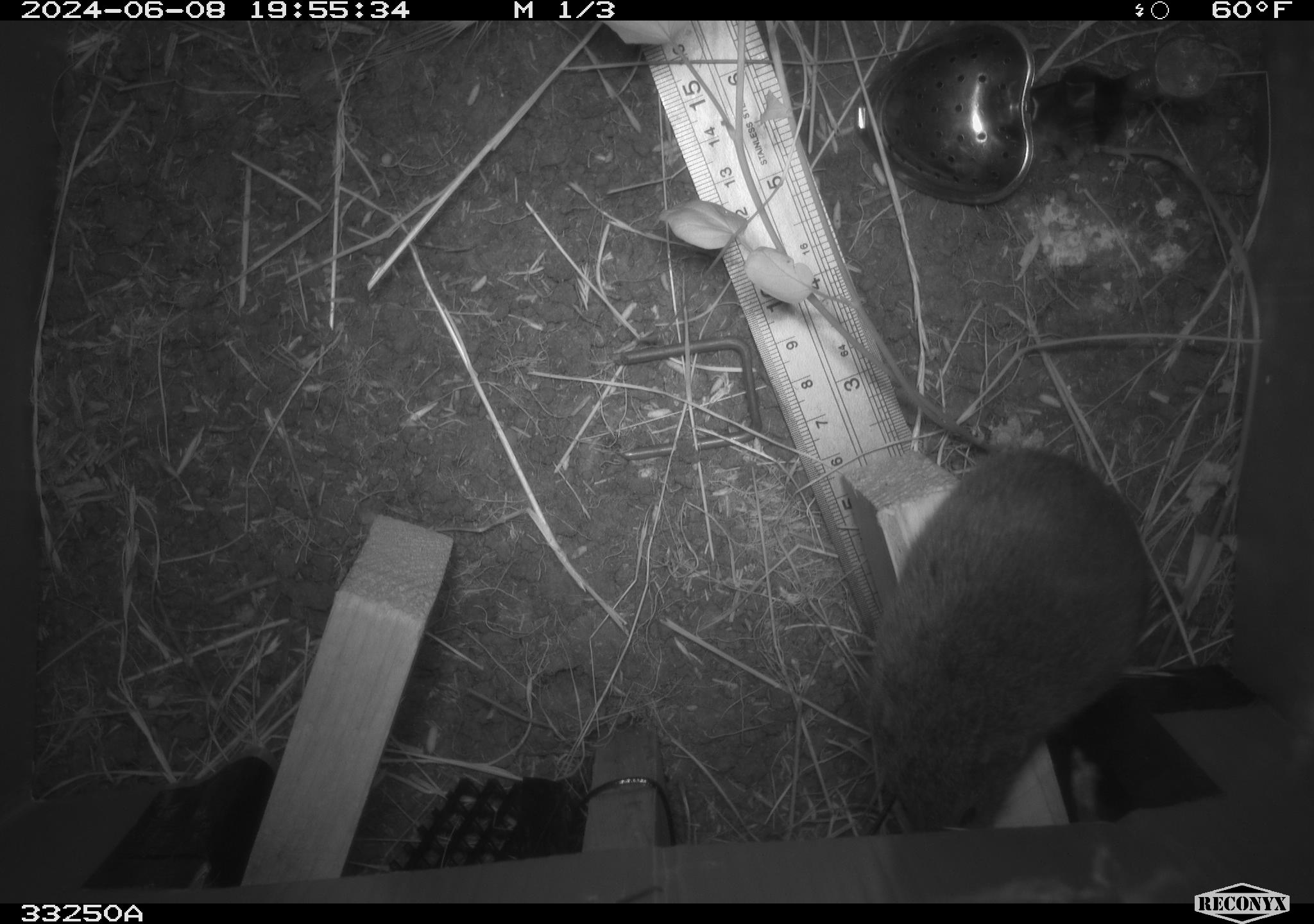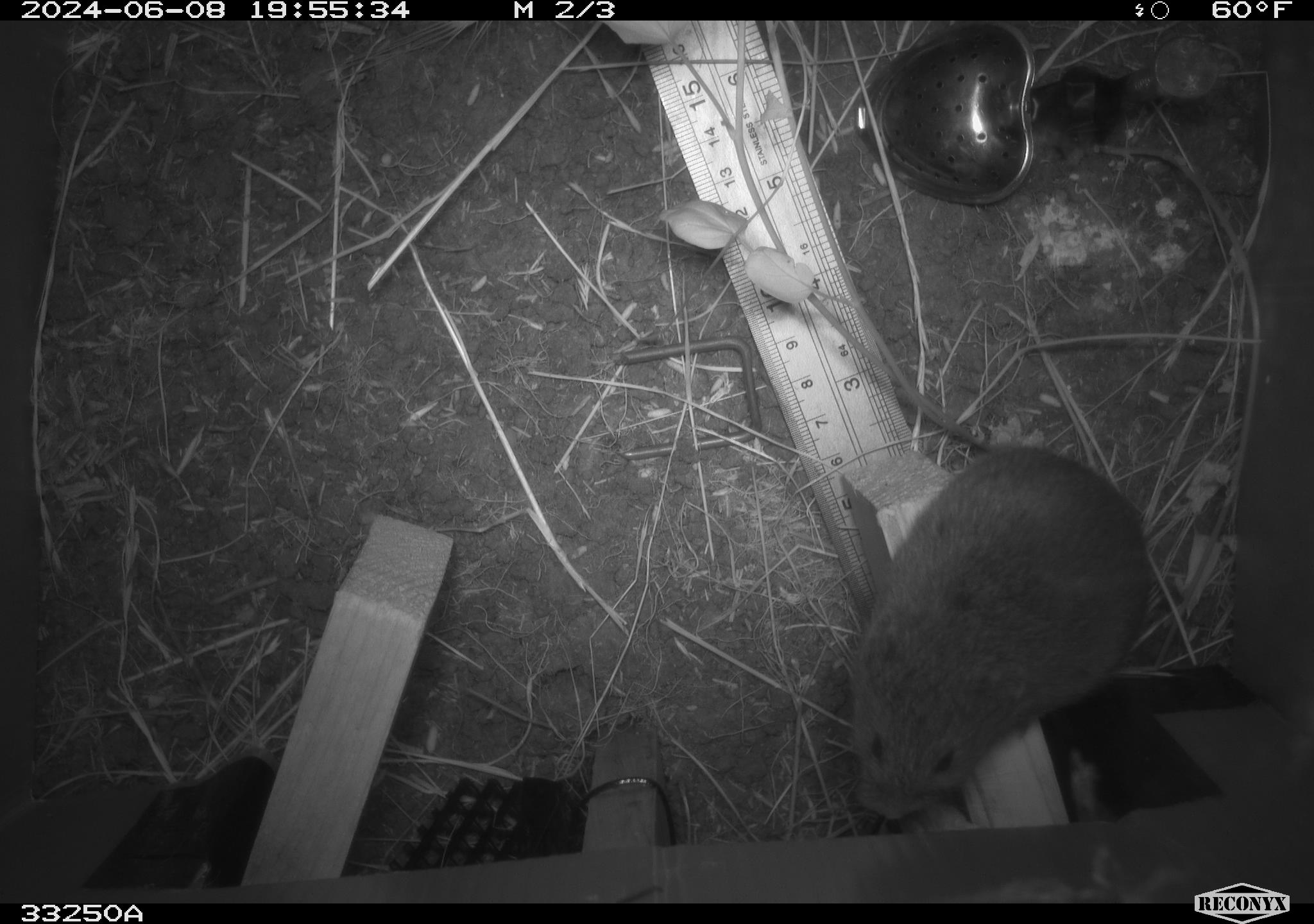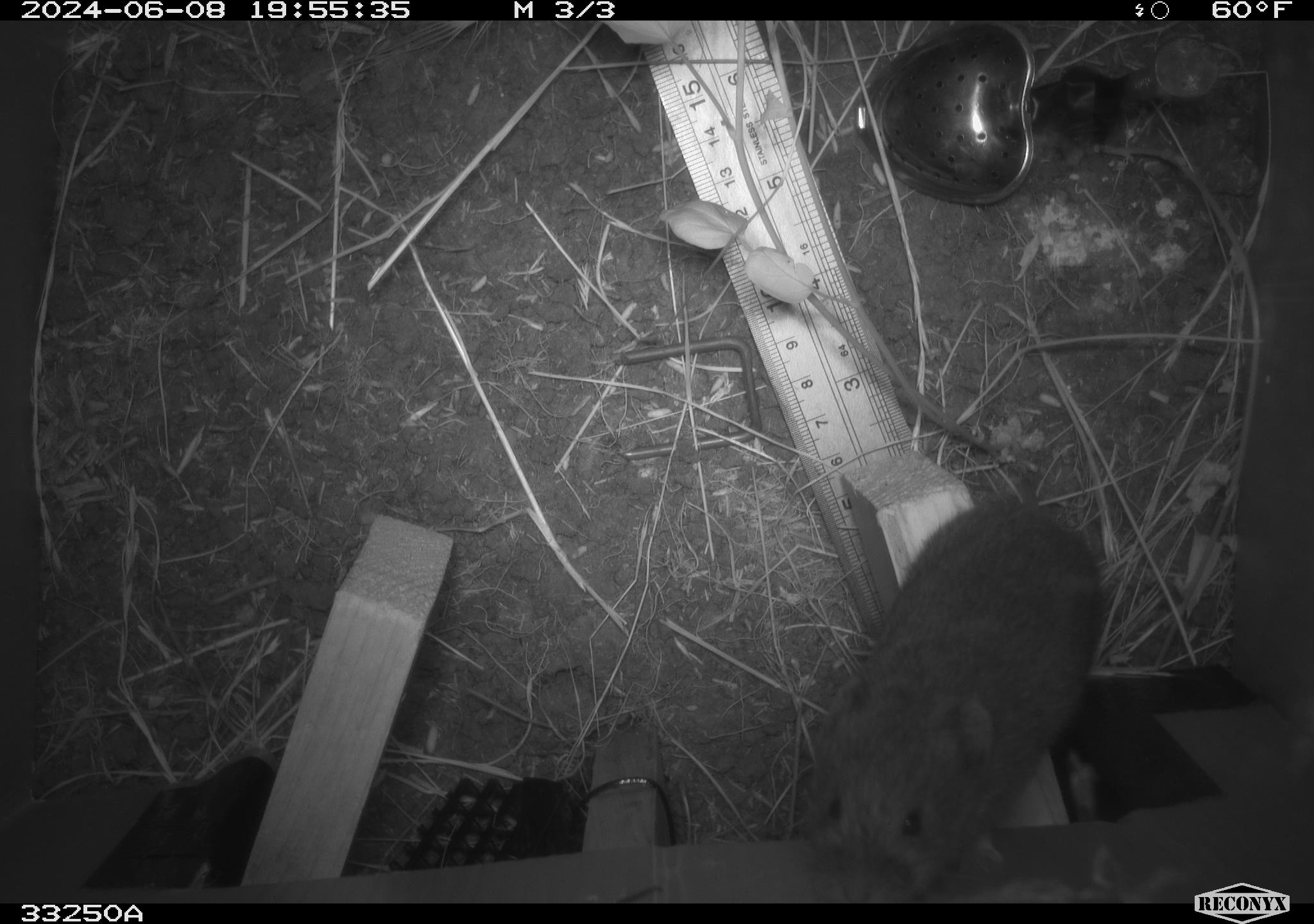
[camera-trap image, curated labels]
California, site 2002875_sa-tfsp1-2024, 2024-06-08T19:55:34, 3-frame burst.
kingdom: Animalia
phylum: Chordata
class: Mammalia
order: Rodentia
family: Cricetidae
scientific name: Arvicolinae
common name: voles, lemmings, and muskrats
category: arvicolinae subfamily